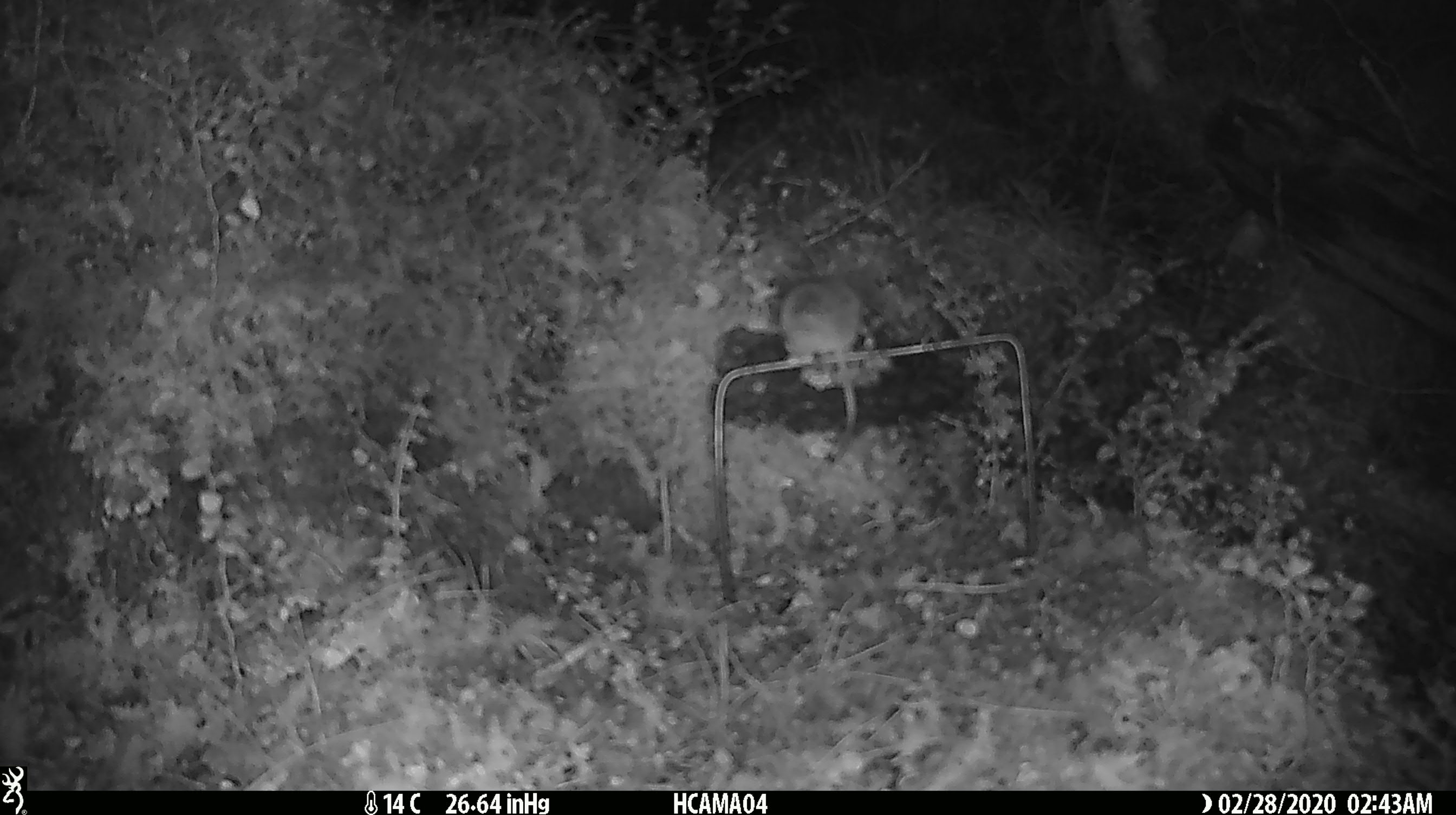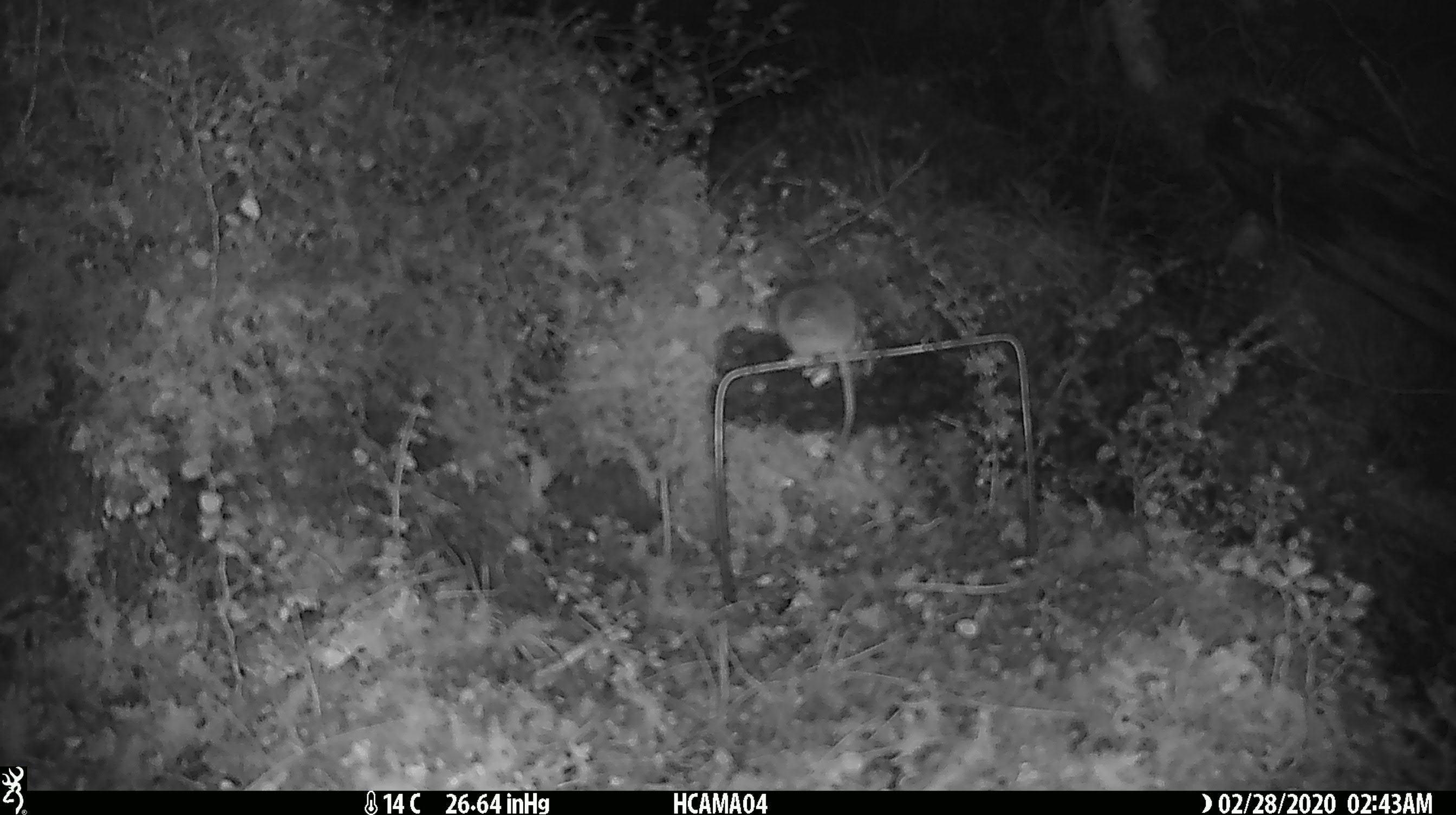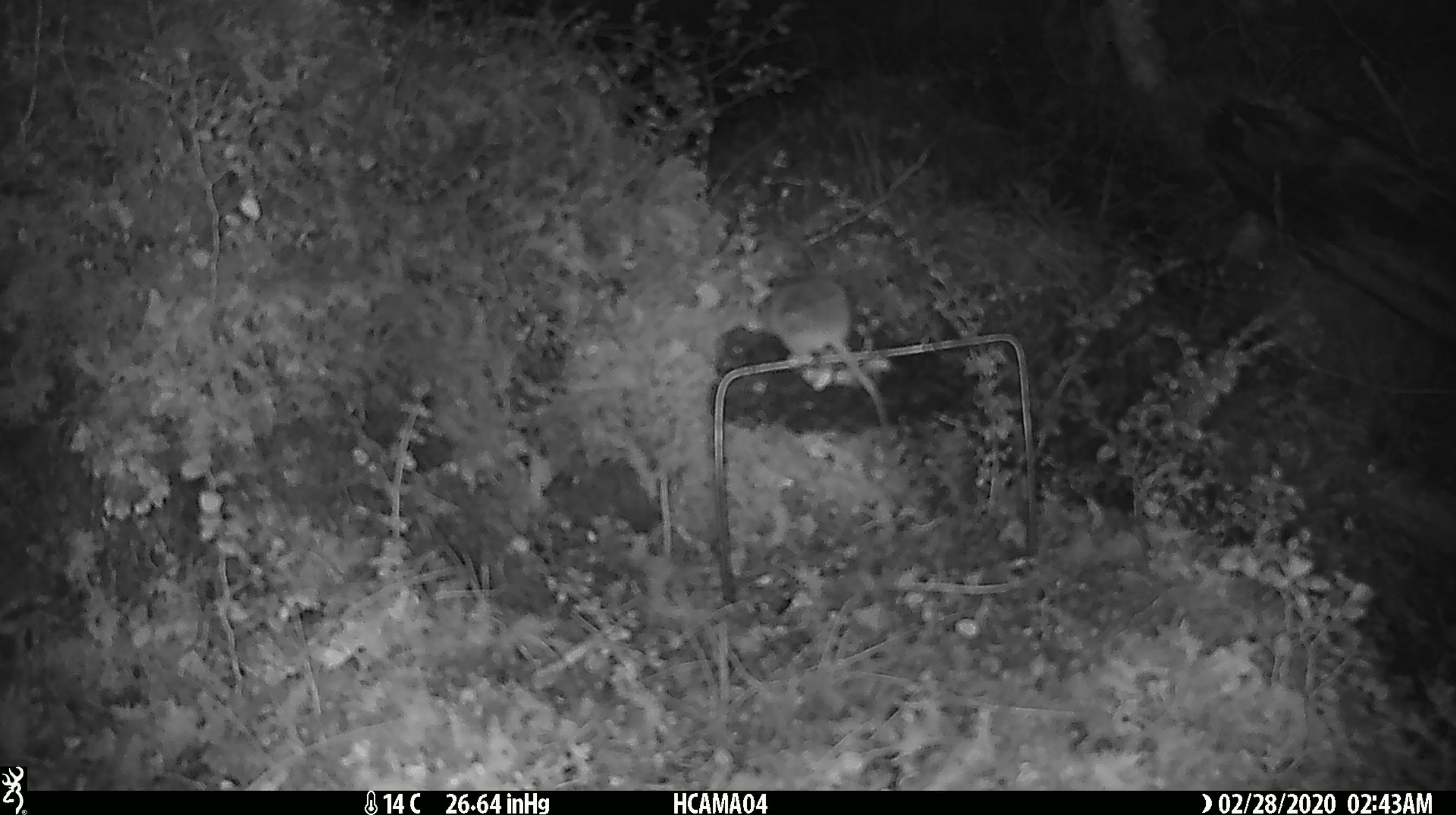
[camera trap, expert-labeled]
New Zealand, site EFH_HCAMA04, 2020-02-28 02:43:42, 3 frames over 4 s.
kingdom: Animalia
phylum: Chordata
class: Mammalia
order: Rodentia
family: Muridae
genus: Mus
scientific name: Mus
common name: mouse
Mouse (Mus).